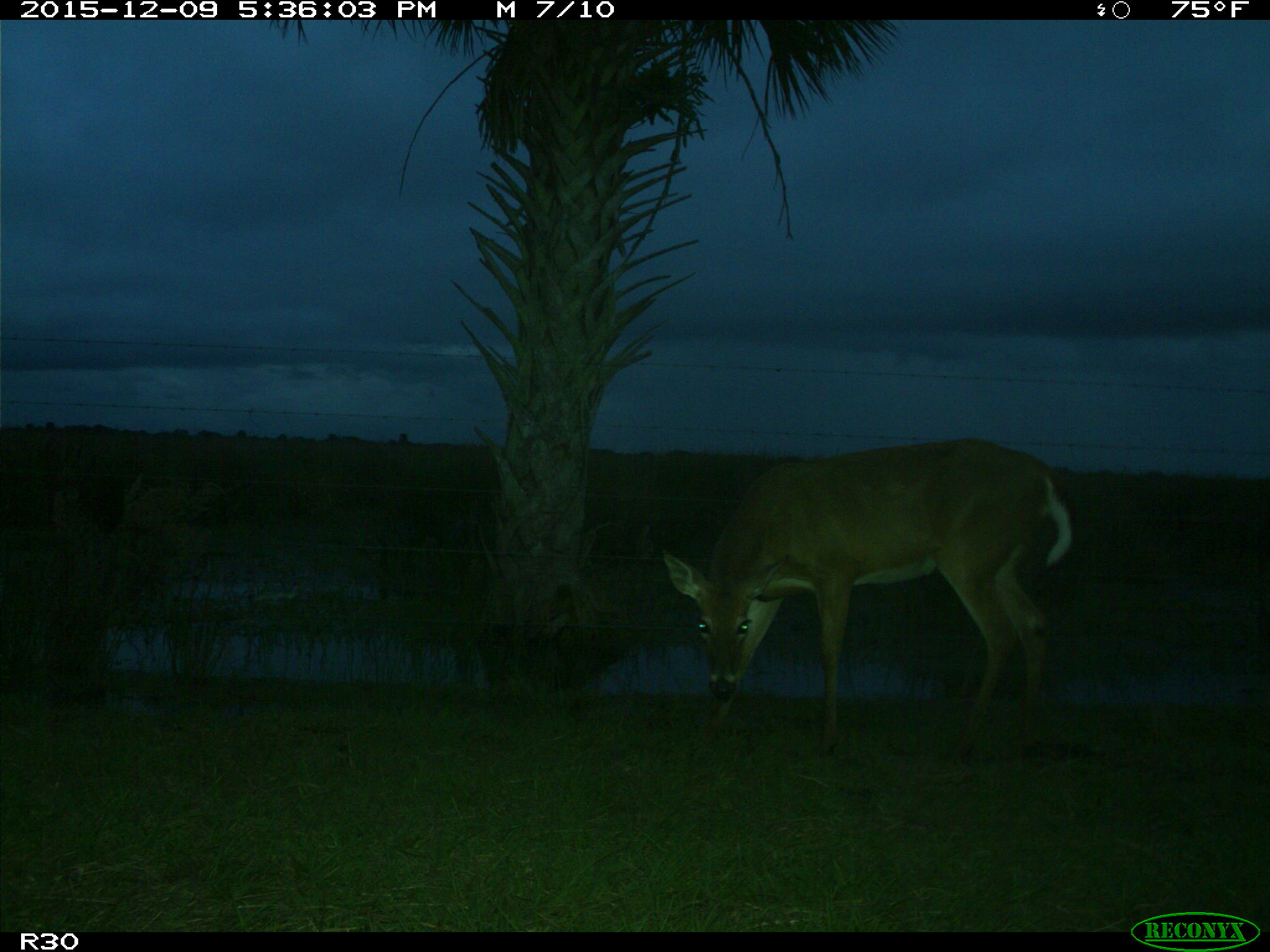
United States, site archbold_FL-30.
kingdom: Animalia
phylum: Chordata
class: Mammalia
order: Artiodactyla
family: Cervidae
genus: Odocoileus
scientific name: Odocoileus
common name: deer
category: unidentified deer